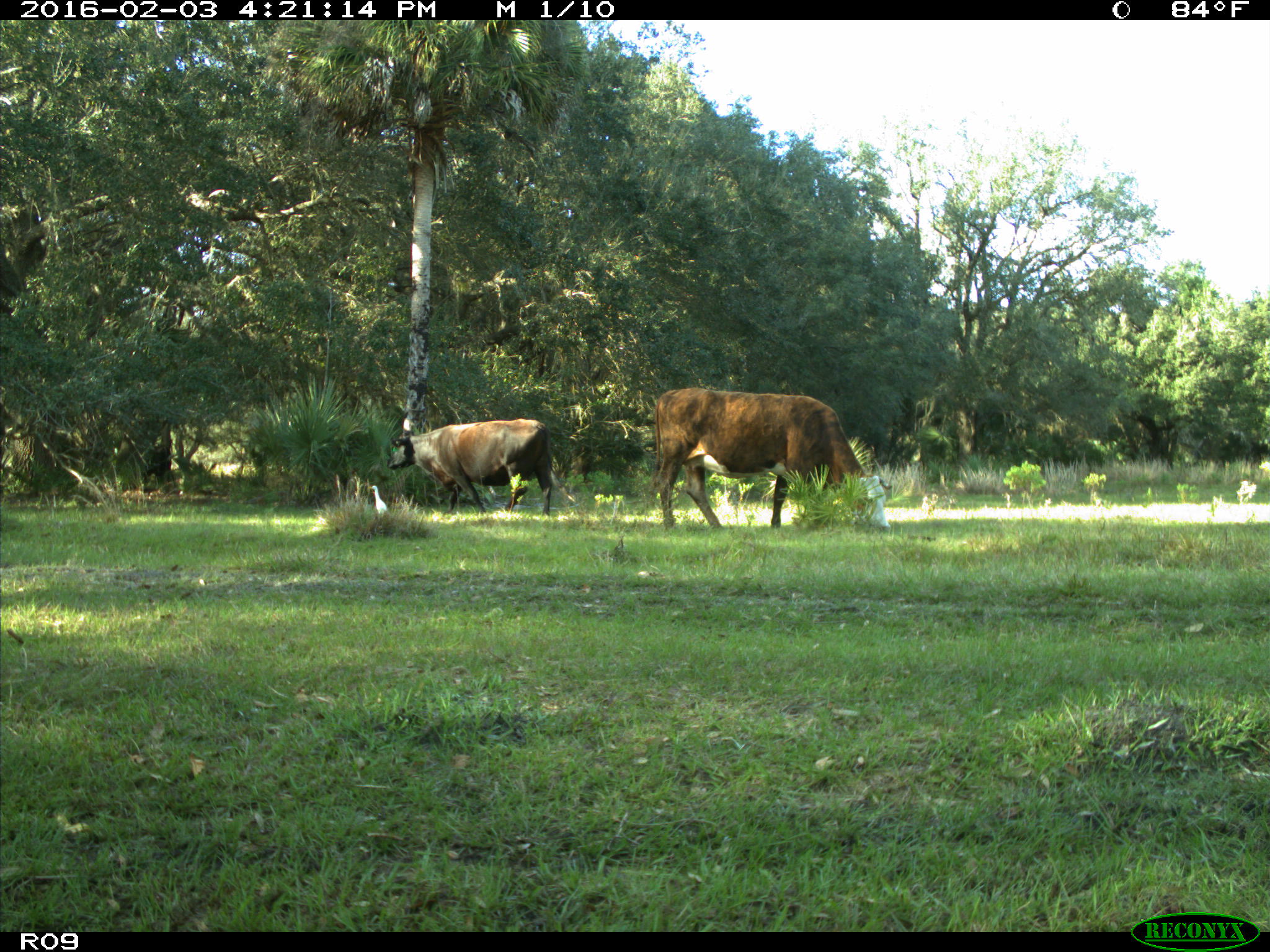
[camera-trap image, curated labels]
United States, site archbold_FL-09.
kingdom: Animalia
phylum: Chordata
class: Mammalia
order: Artiodactyla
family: Bovidae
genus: Bos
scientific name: Bos taurus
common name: domestic cow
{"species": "Bos taurus (domestic cow)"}